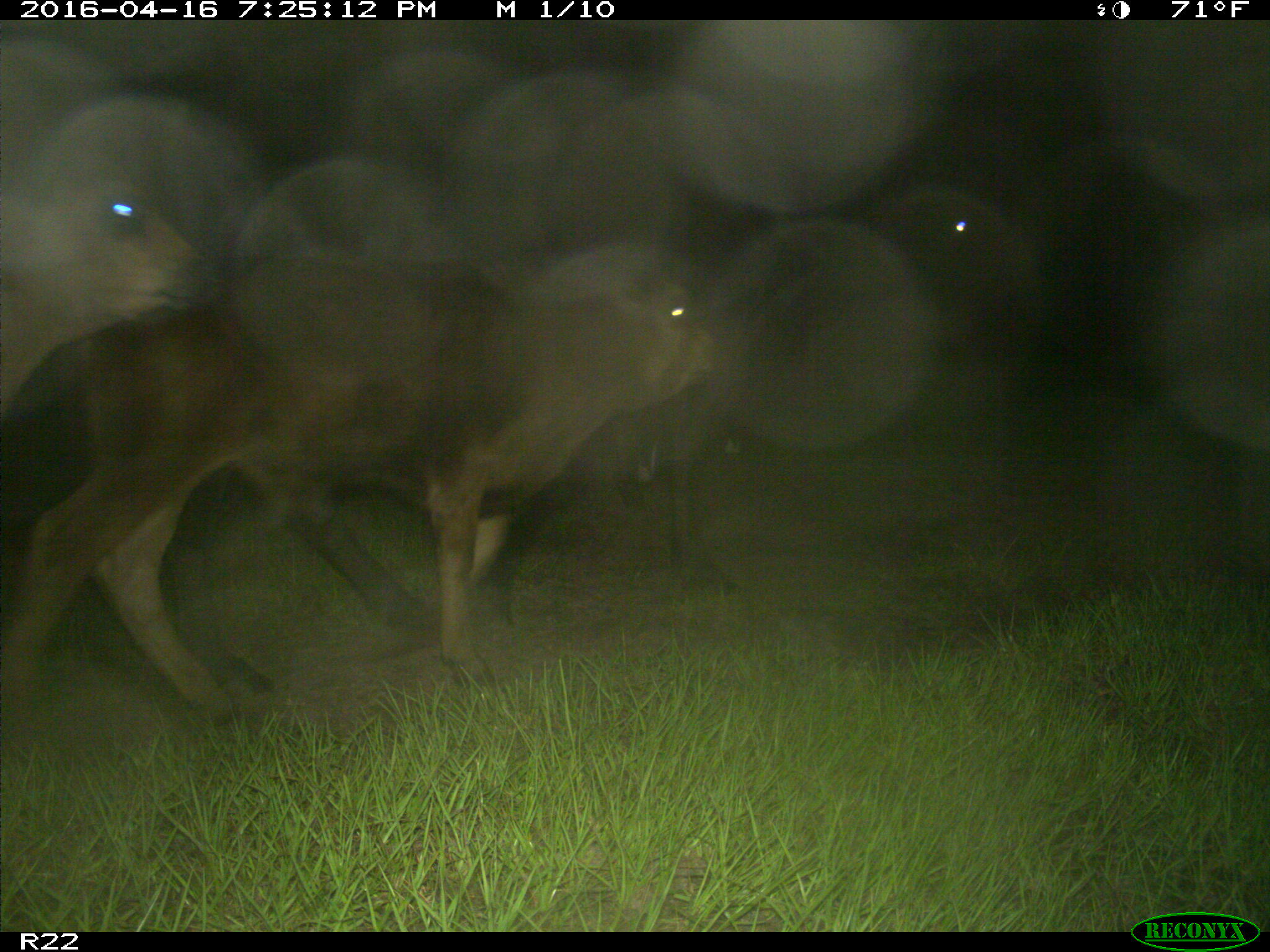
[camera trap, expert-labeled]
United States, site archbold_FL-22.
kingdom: Animalia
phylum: Chordata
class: Mammalia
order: Artiodactyla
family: Bovidae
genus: Bos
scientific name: Bos taurus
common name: domestic cow